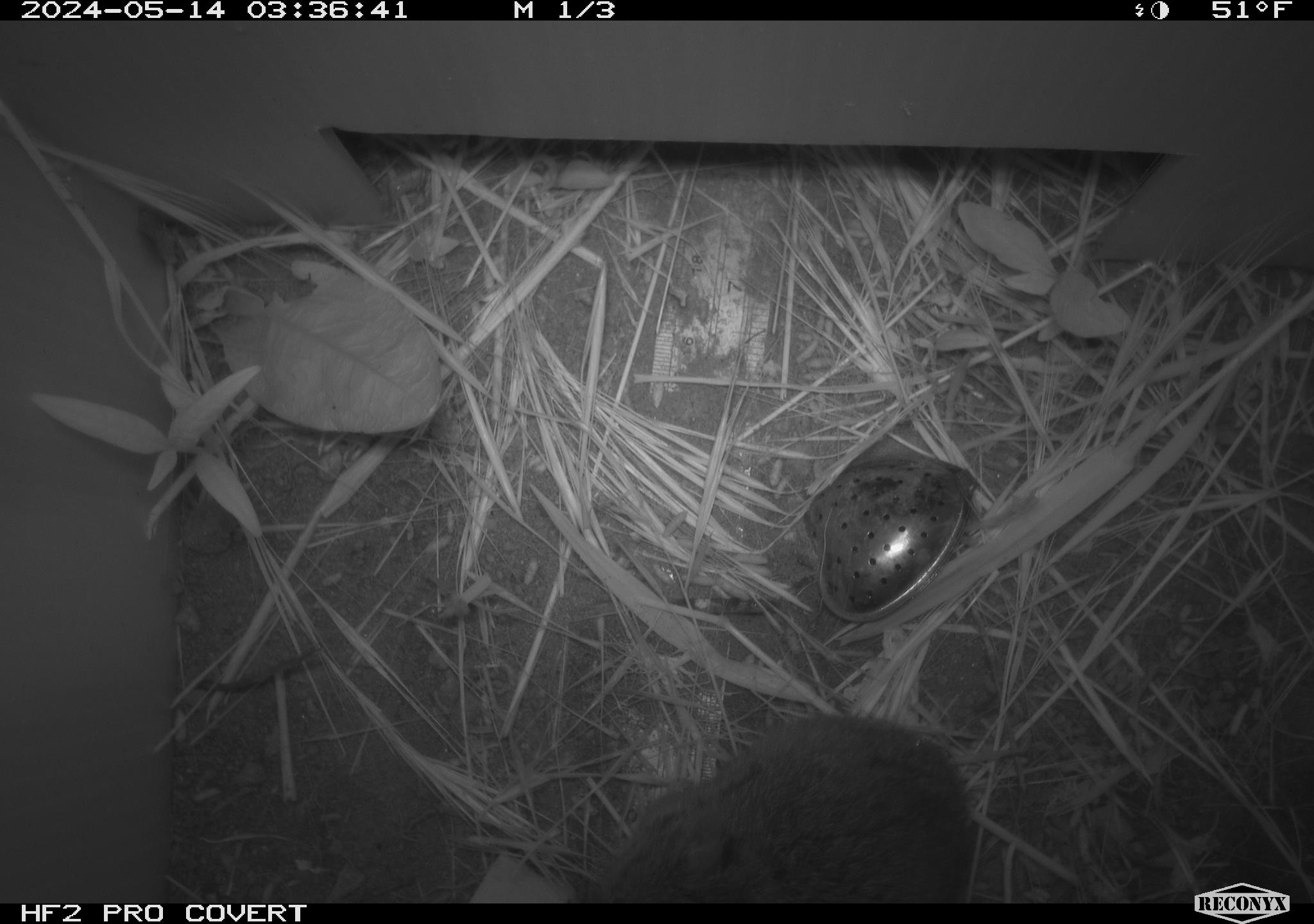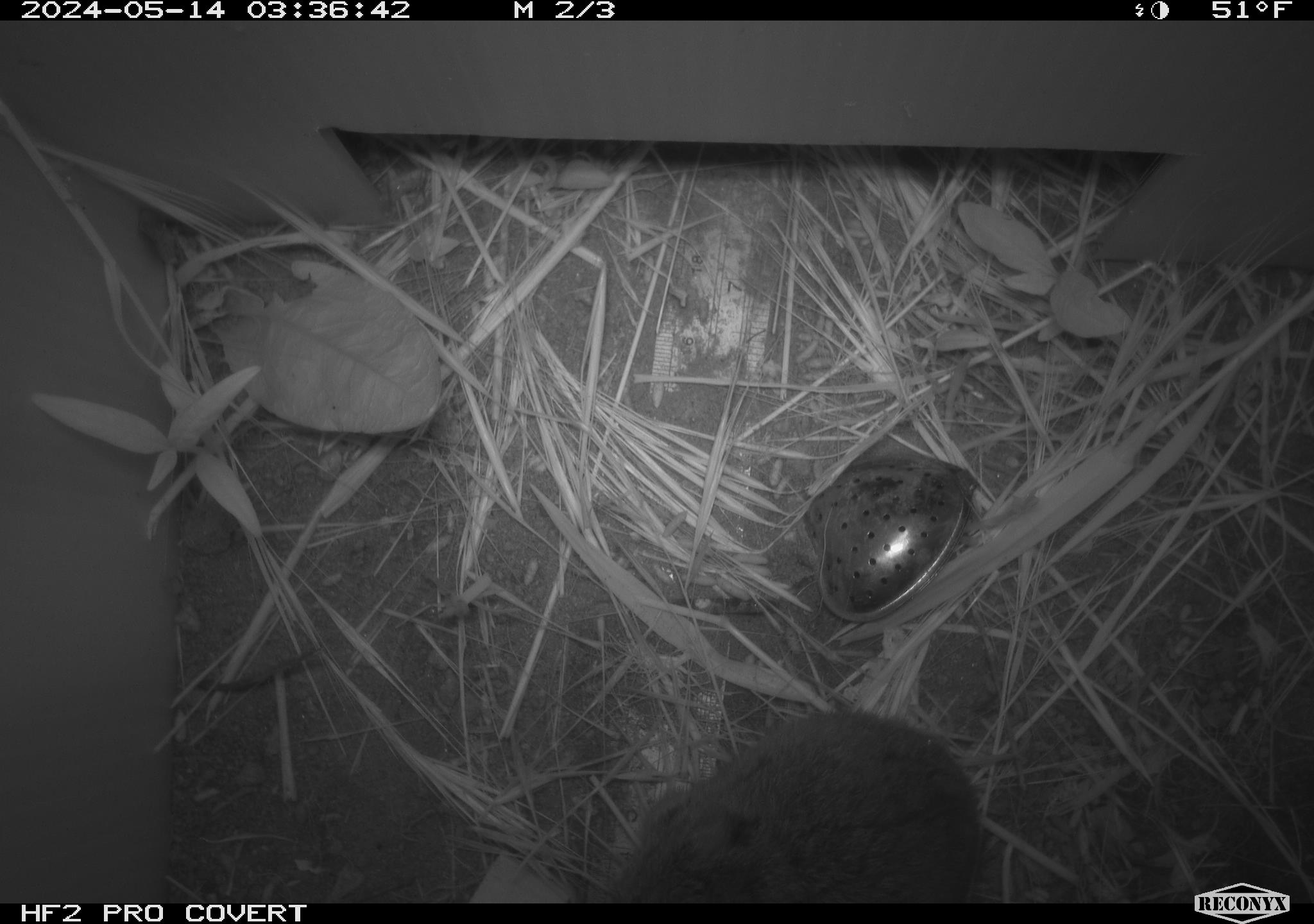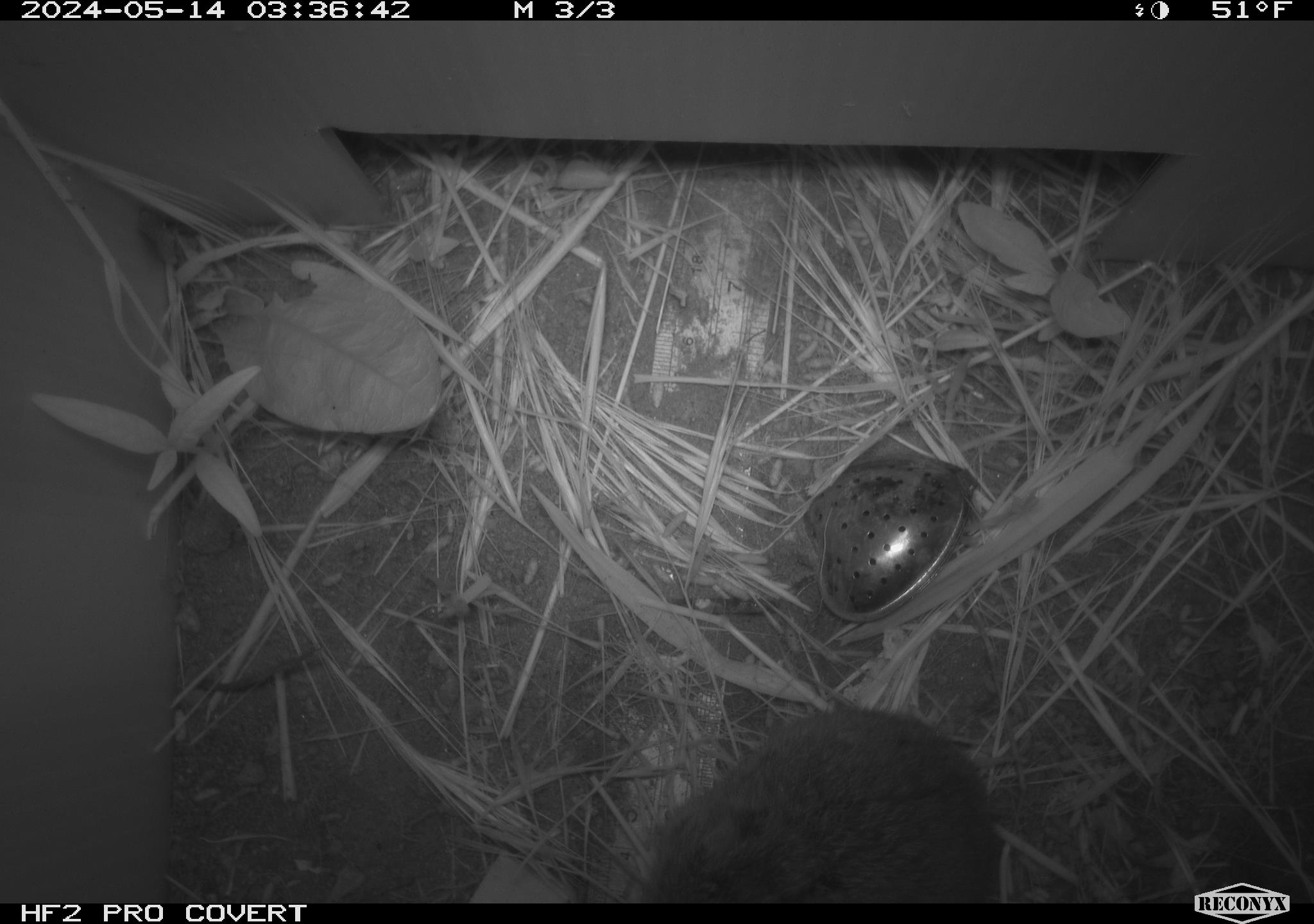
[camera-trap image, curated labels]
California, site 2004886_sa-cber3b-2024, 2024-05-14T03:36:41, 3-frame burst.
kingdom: Animalia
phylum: Chordata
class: Mammalia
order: Rodentia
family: Cricetidae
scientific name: Arvicolinae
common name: voles, lemmings, and muskrats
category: arvicolinae subfamily